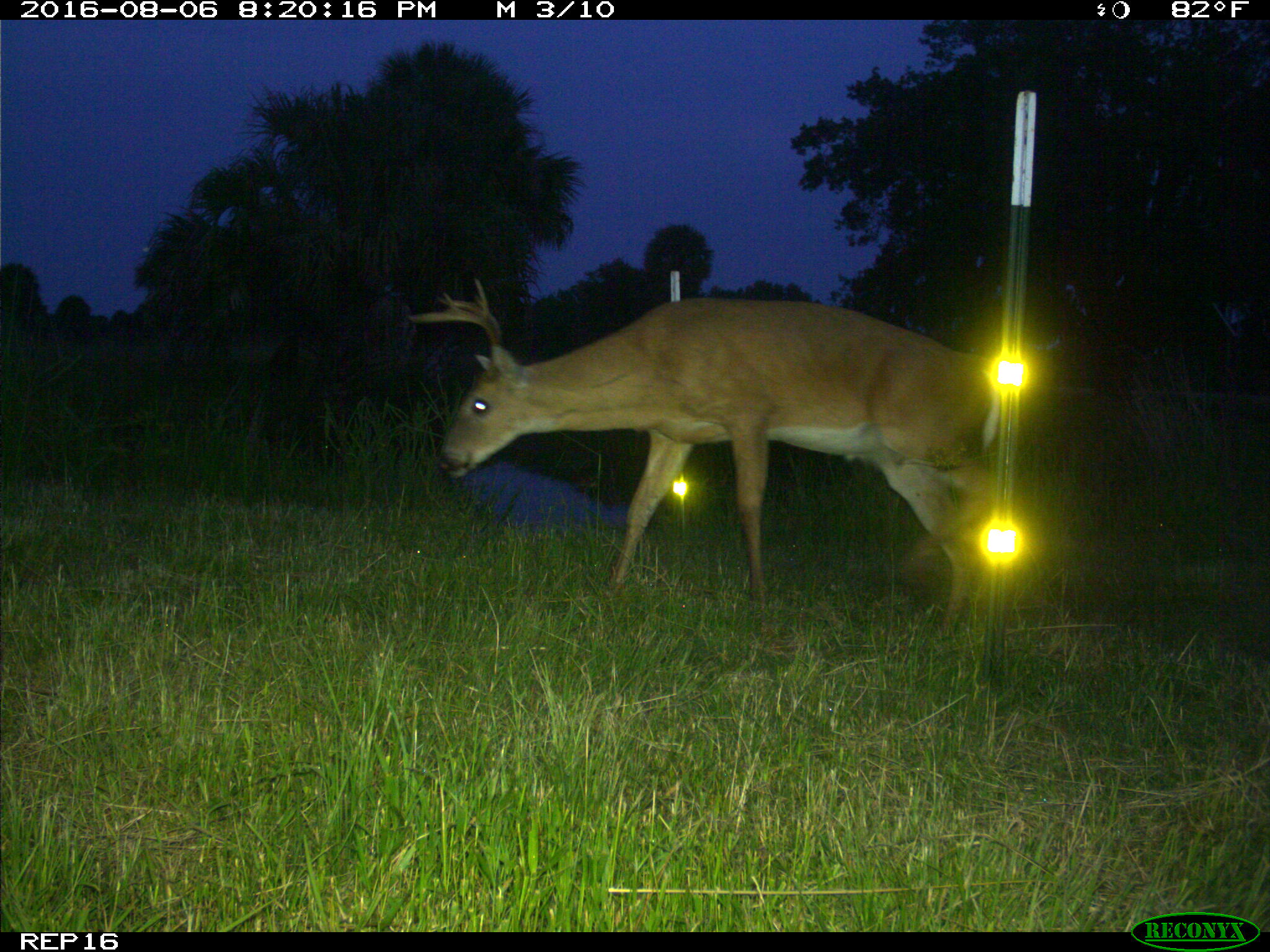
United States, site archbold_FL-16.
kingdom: Animalia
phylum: Chordata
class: Mammalia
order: Artiodactyla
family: Cervidae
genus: Odocoileus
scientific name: Odocoileus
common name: deer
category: unidentified deer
Unidentified deer (deer) (Odocoileus).